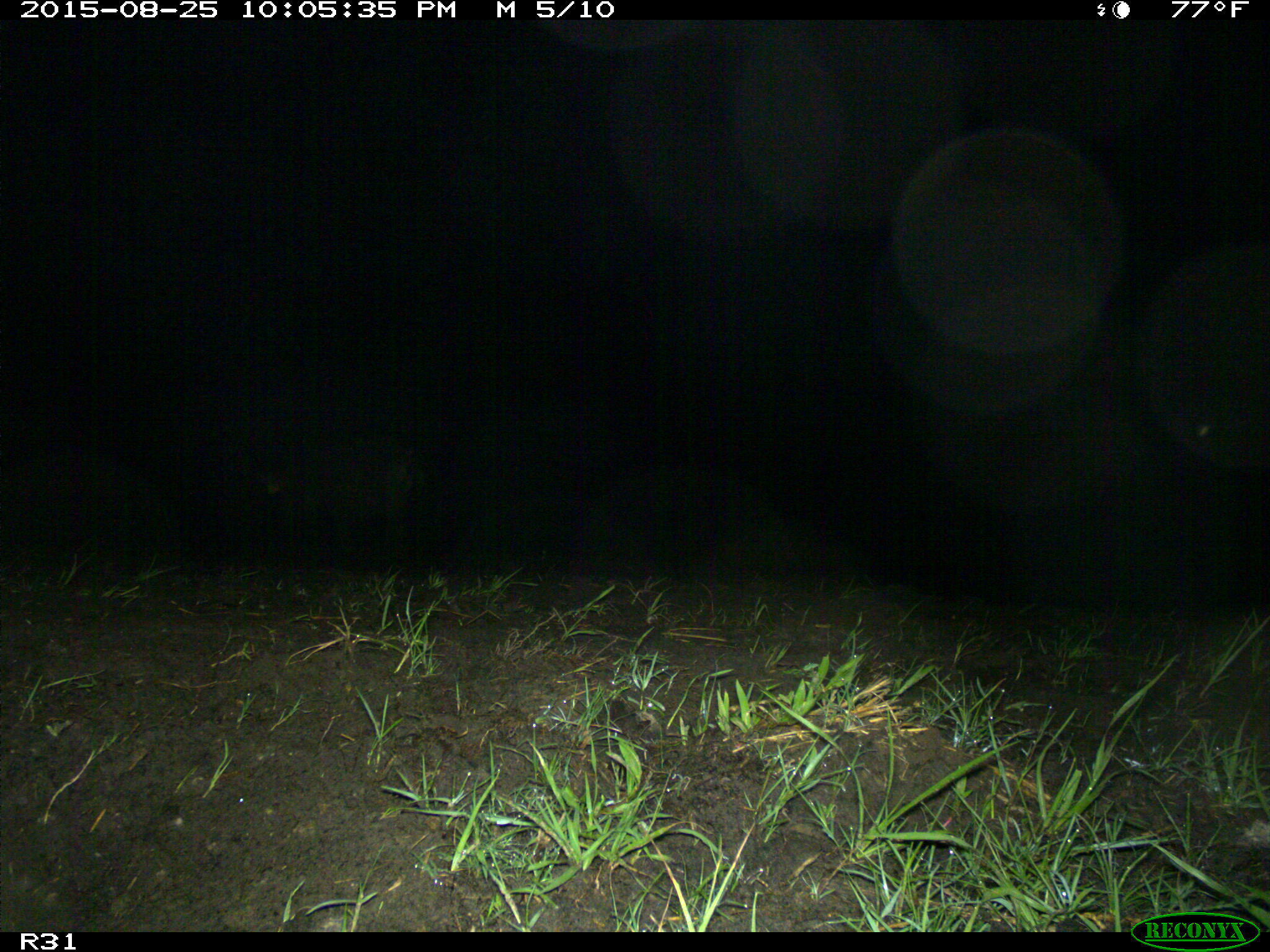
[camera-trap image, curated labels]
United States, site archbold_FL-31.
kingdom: Animalia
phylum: Chordata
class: Mammalia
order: Artiodactyla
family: Suidae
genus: Sus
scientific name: Sus scrofa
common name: wild boar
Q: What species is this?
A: Sus scrofa (wild boar).